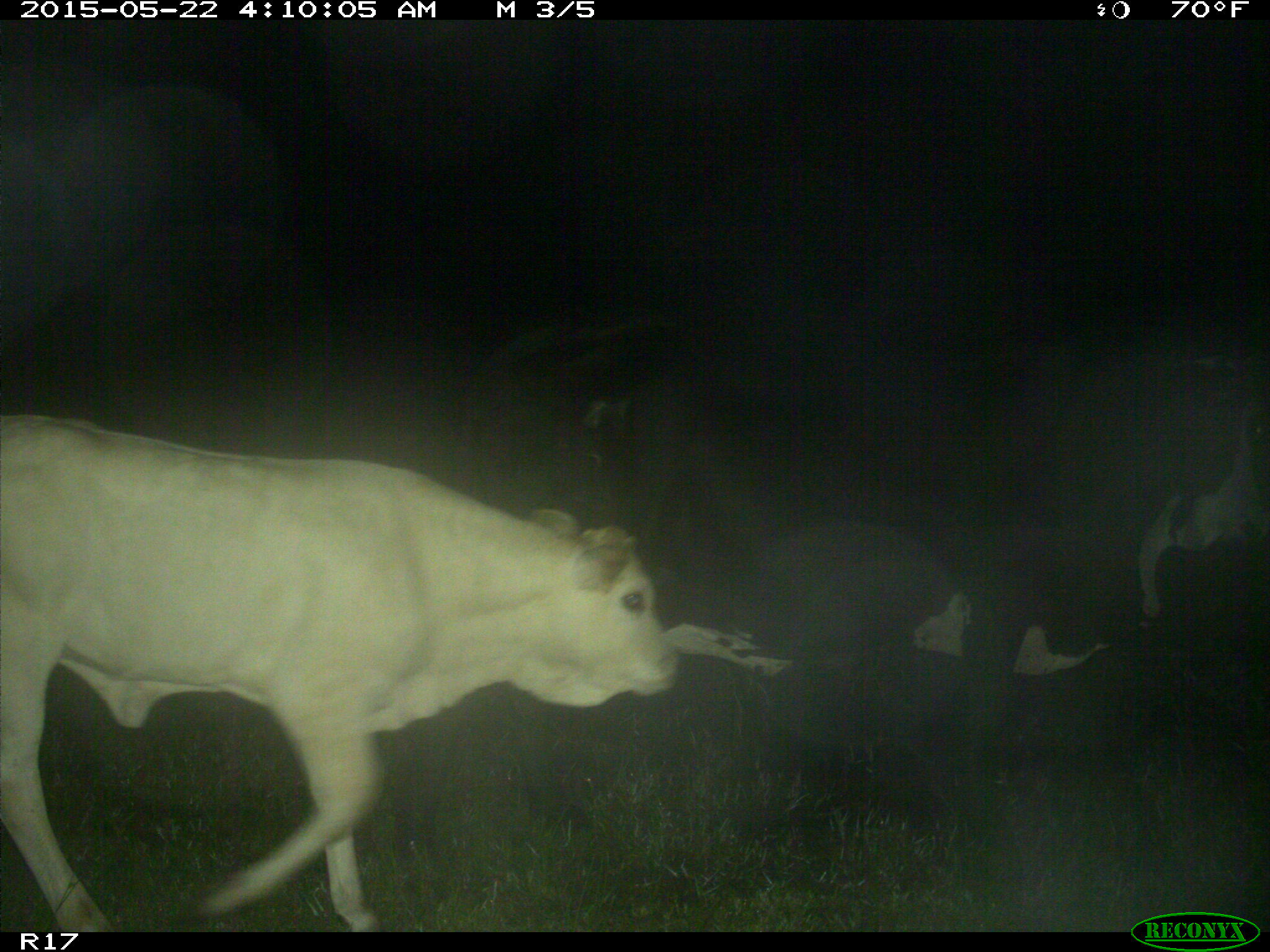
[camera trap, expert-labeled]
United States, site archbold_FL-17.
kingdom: Animalia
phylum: Chordata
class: Mammalia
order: Artiodactyla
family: Bovidae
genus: Bos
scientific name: Bos taurus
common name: domestic cow